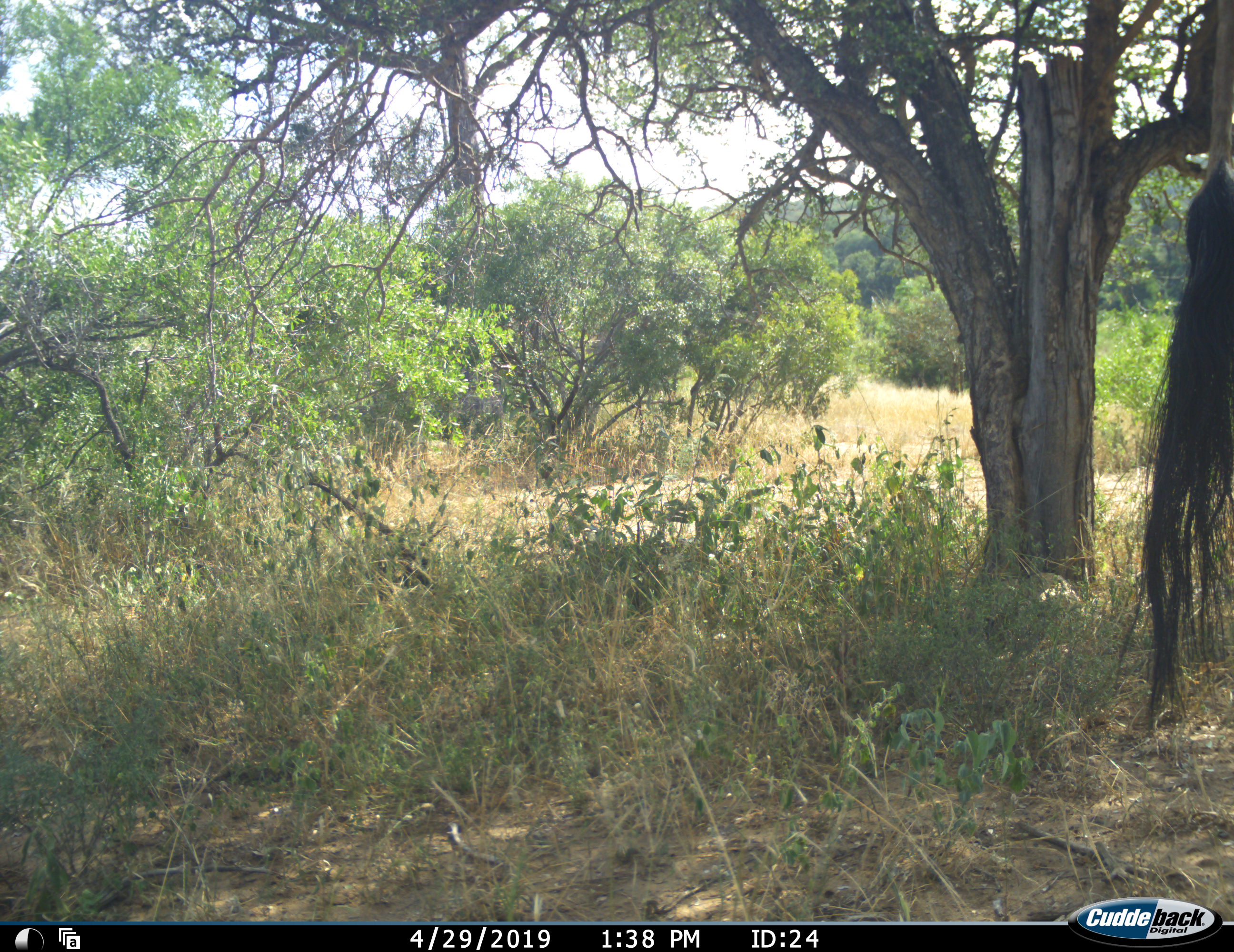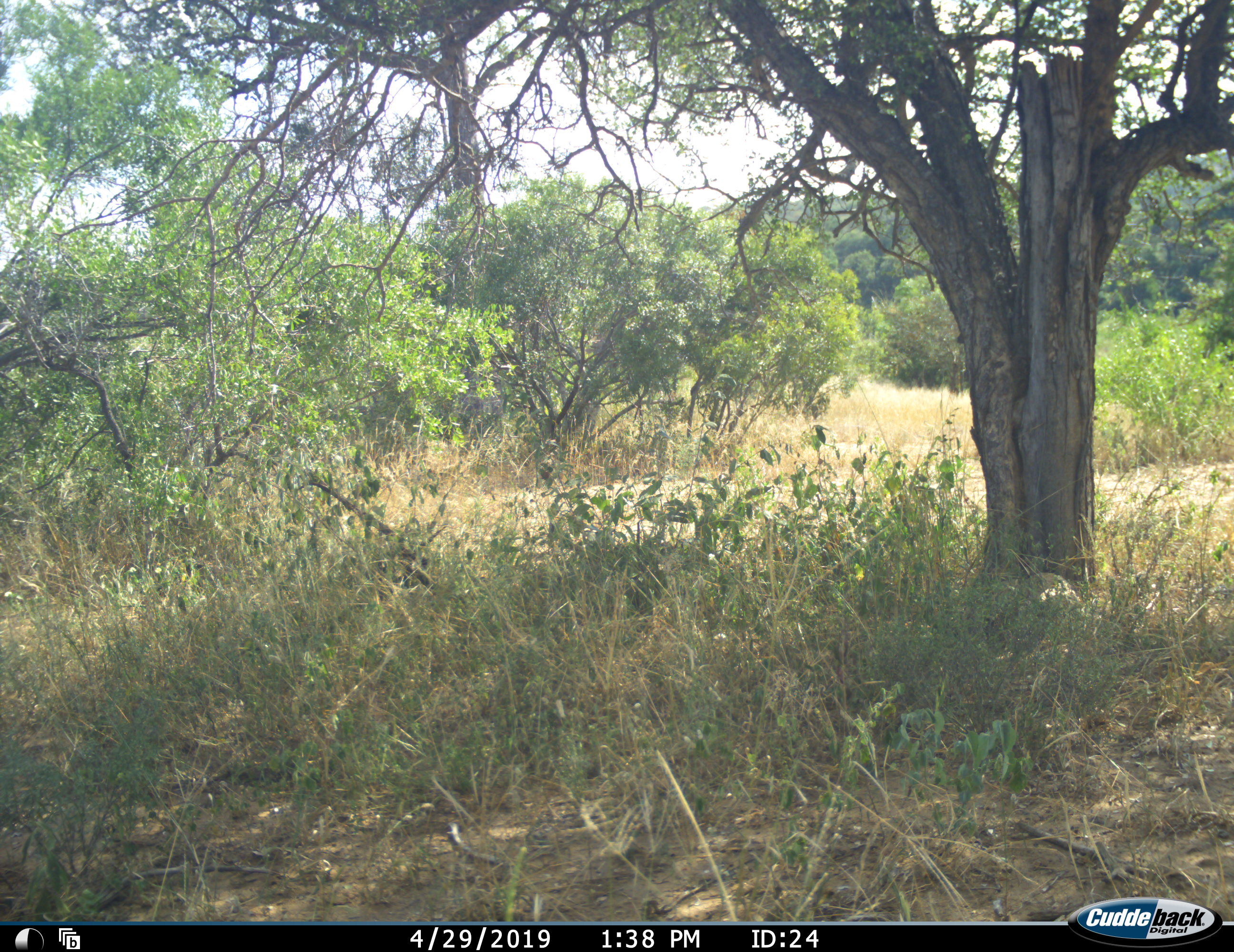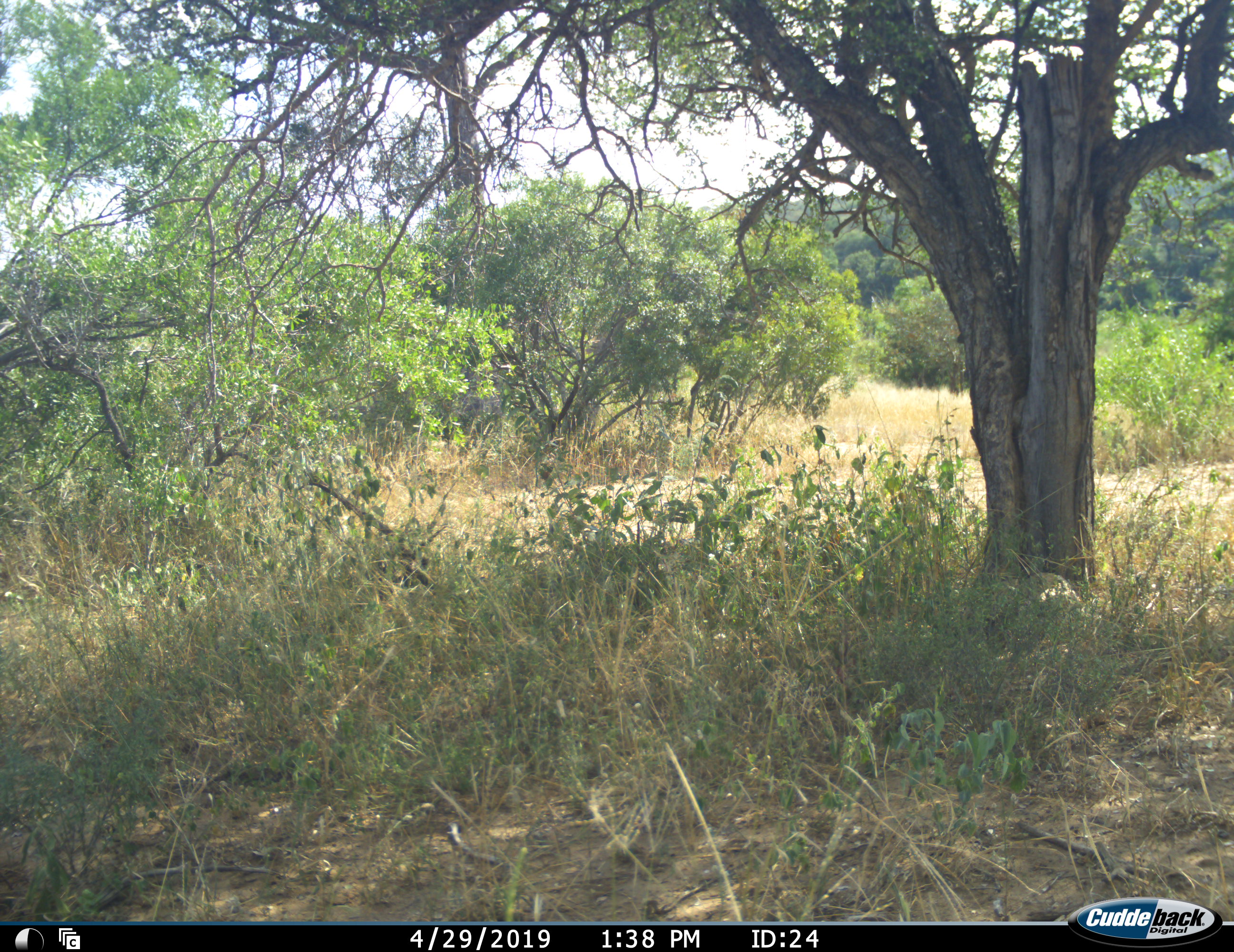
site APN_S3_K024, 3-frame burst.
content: unidentified animal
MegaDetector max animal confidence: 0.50